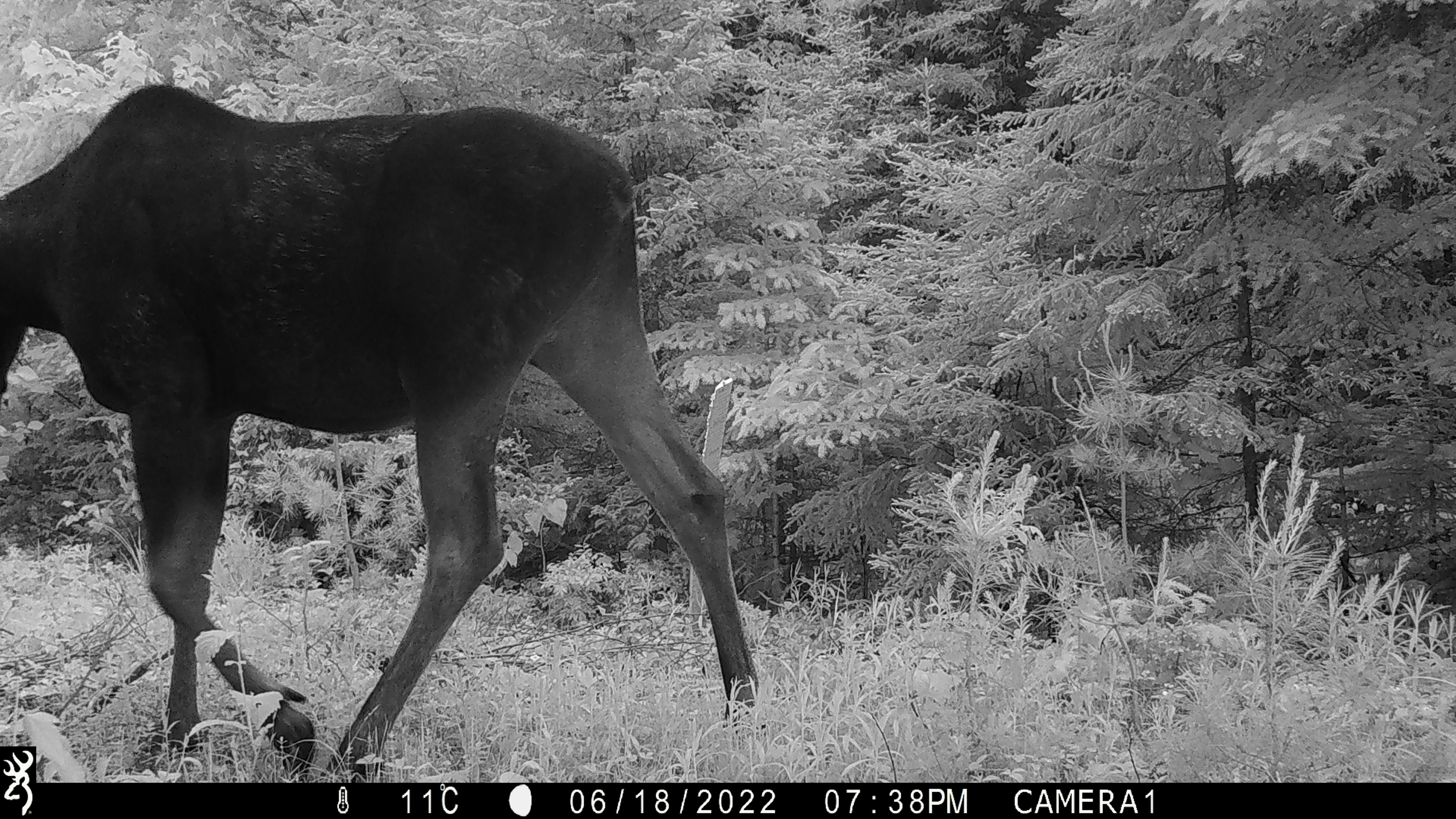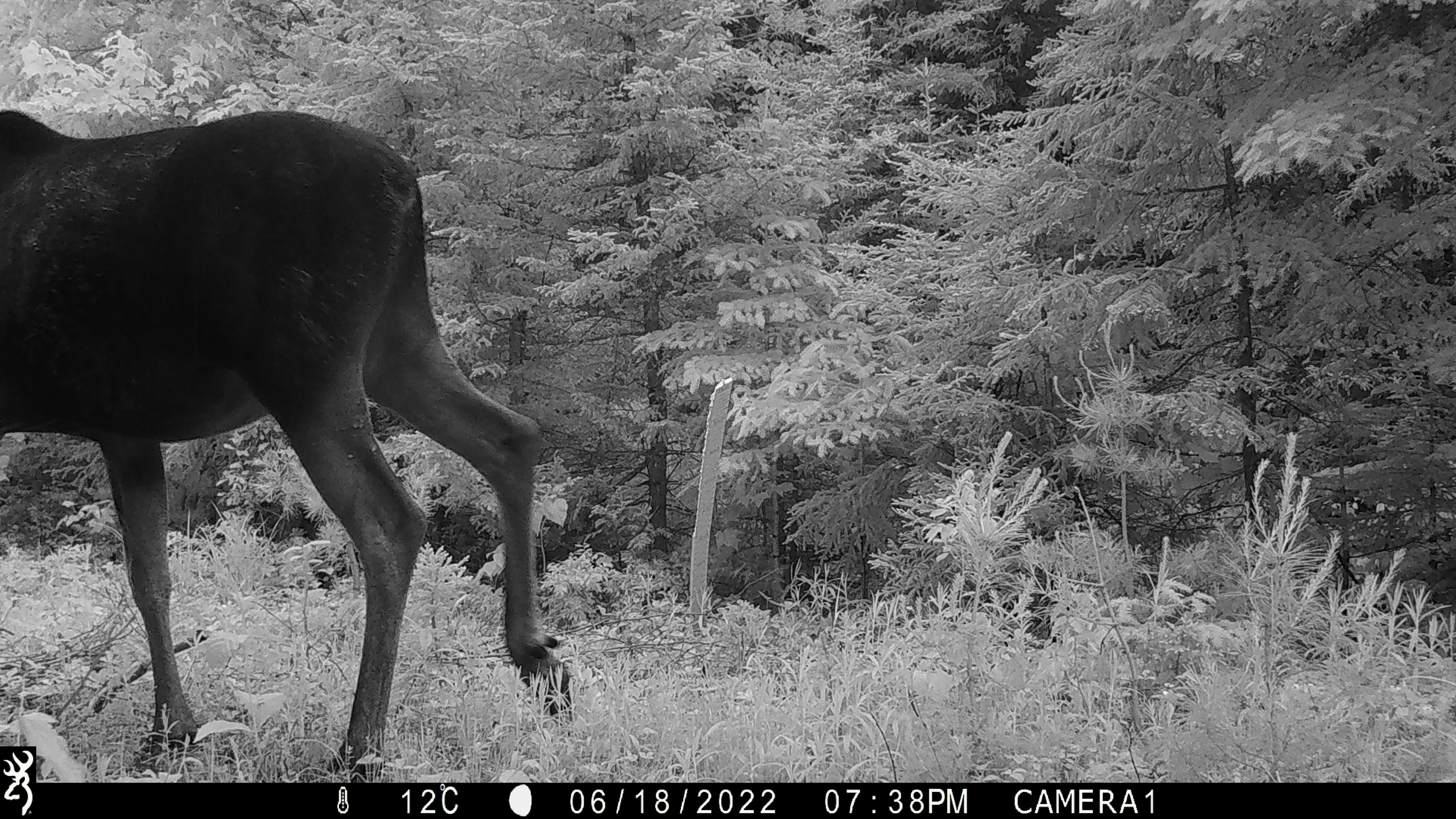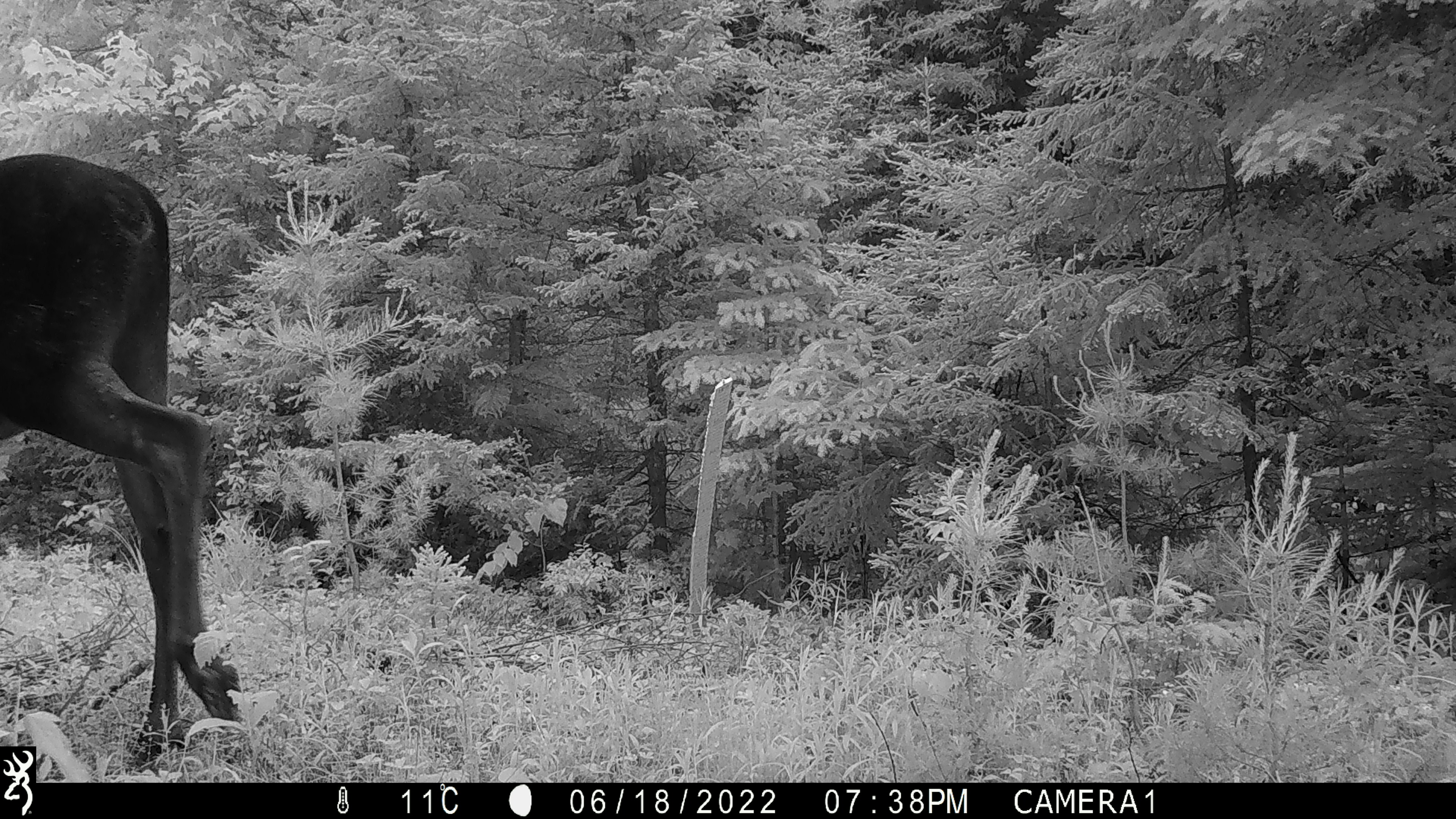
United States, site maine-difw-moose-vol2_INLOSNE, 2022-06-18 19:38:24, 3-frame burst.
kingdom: Animalia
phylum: Chordata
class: Mammalia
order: Artiodactyla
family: Cervidae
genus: Alces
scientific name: Alces alces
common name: moose